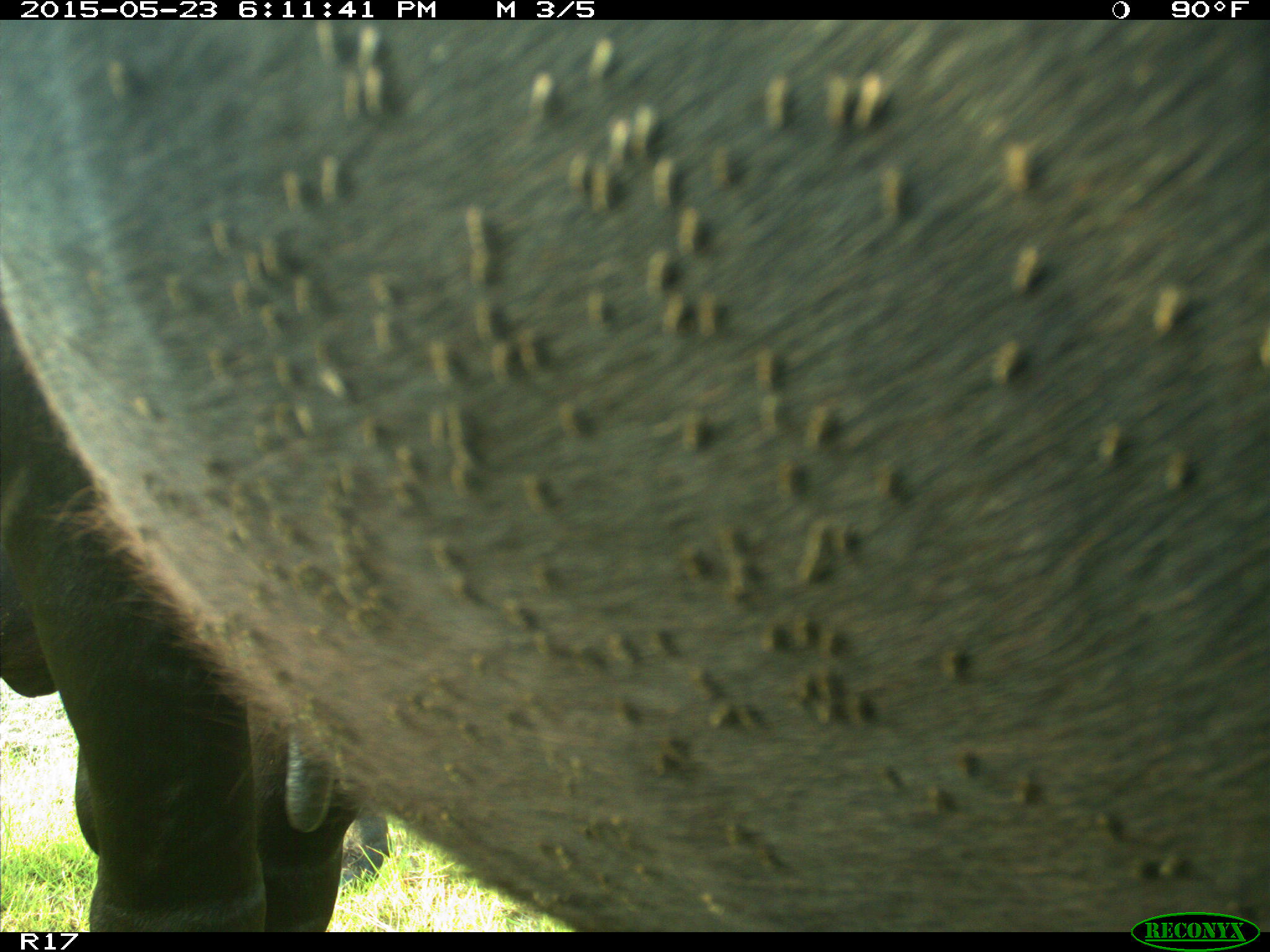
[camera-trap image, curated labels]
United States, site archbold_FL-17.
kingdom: Animalia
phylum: Chordata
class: Mammalia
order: Artiodactyla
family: Bovidae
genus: Bos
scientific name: Bos taurus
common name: domestic cow